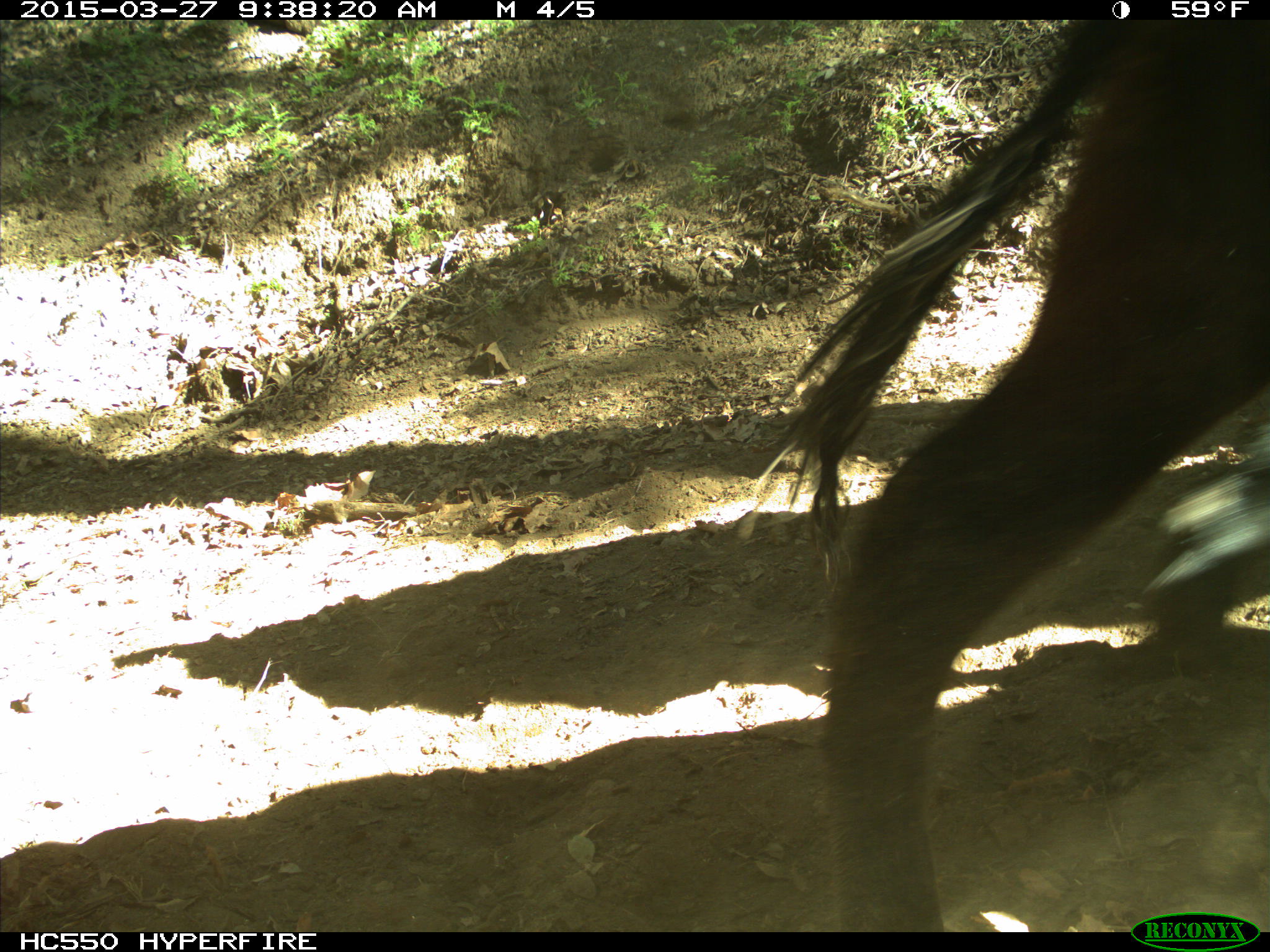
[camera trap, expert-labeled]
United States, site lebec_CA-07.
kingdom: Animalia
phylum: Chordata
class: Mammalia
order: Artiodactyla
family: Bovidae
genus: Bos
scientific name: Bos taurus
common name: domestic cow